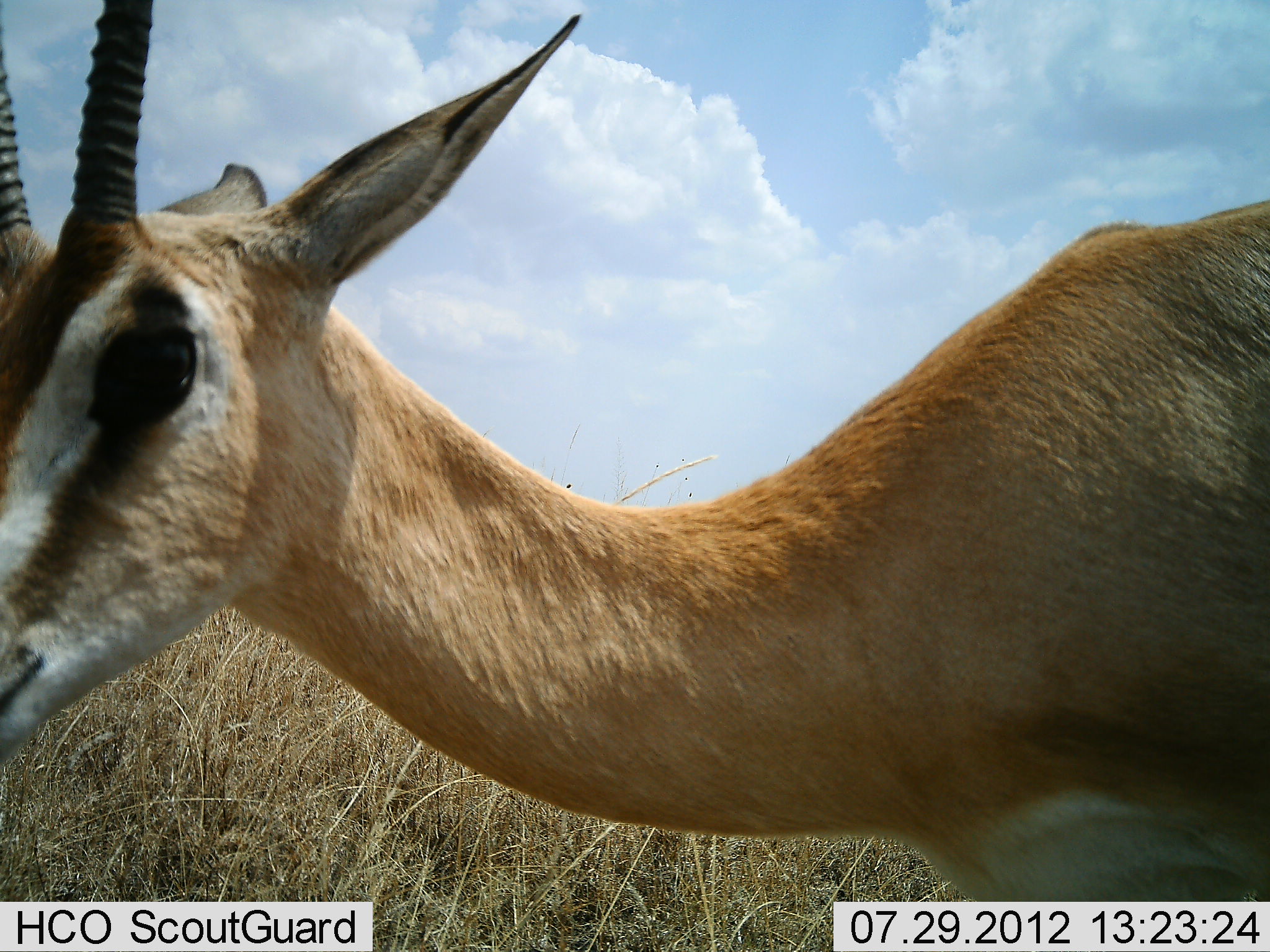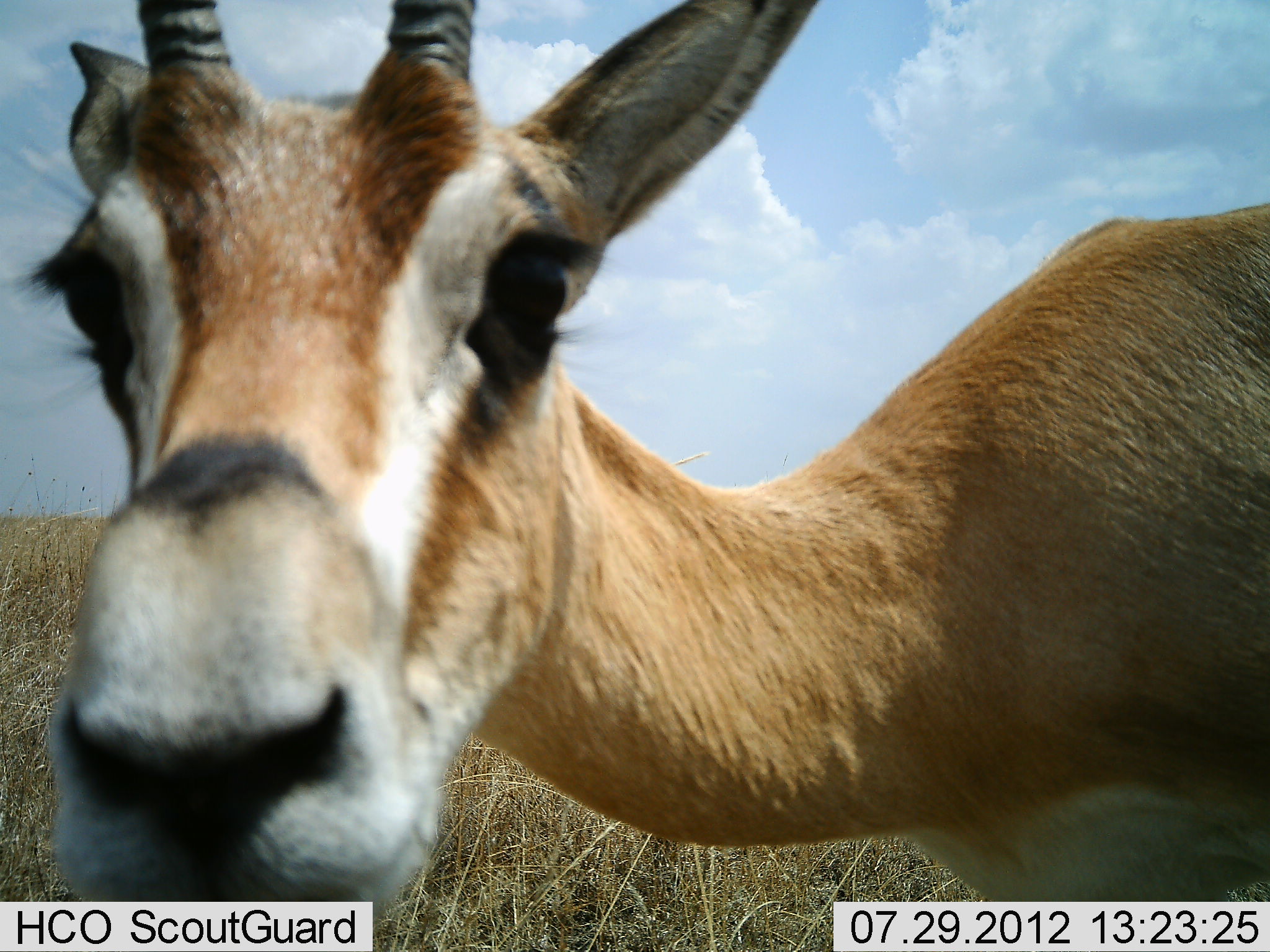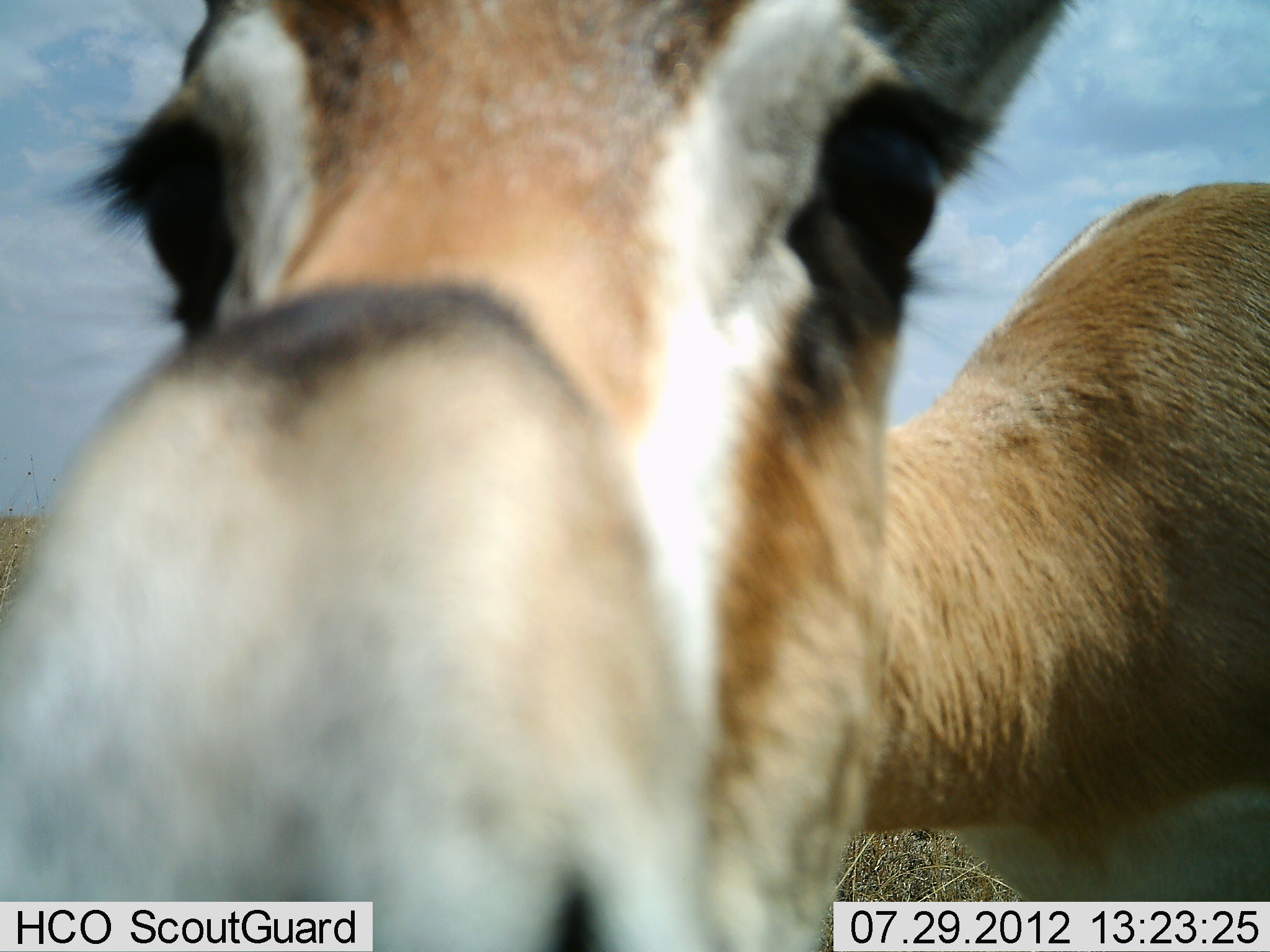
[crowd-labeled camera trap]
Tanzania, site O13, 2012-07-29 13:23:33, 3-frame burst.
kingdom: Animalia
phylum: Chordata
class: Mammalia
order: Artiodactyla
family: Bovidae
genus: Nanger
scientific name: Nanger granti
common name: grant's gazelle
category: gazellegrants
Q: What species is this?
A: Gazellegrants (grant's gazelle) (Nanger granti).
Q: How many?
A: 1.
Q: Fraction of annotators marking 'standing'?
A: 80%.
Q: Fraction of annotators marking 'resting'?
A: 0%.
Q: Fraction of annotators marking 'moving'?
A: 10%.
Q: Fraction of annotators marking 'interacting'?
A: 20%.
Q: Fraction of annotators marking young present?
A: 0%.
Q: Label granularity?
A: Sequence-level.